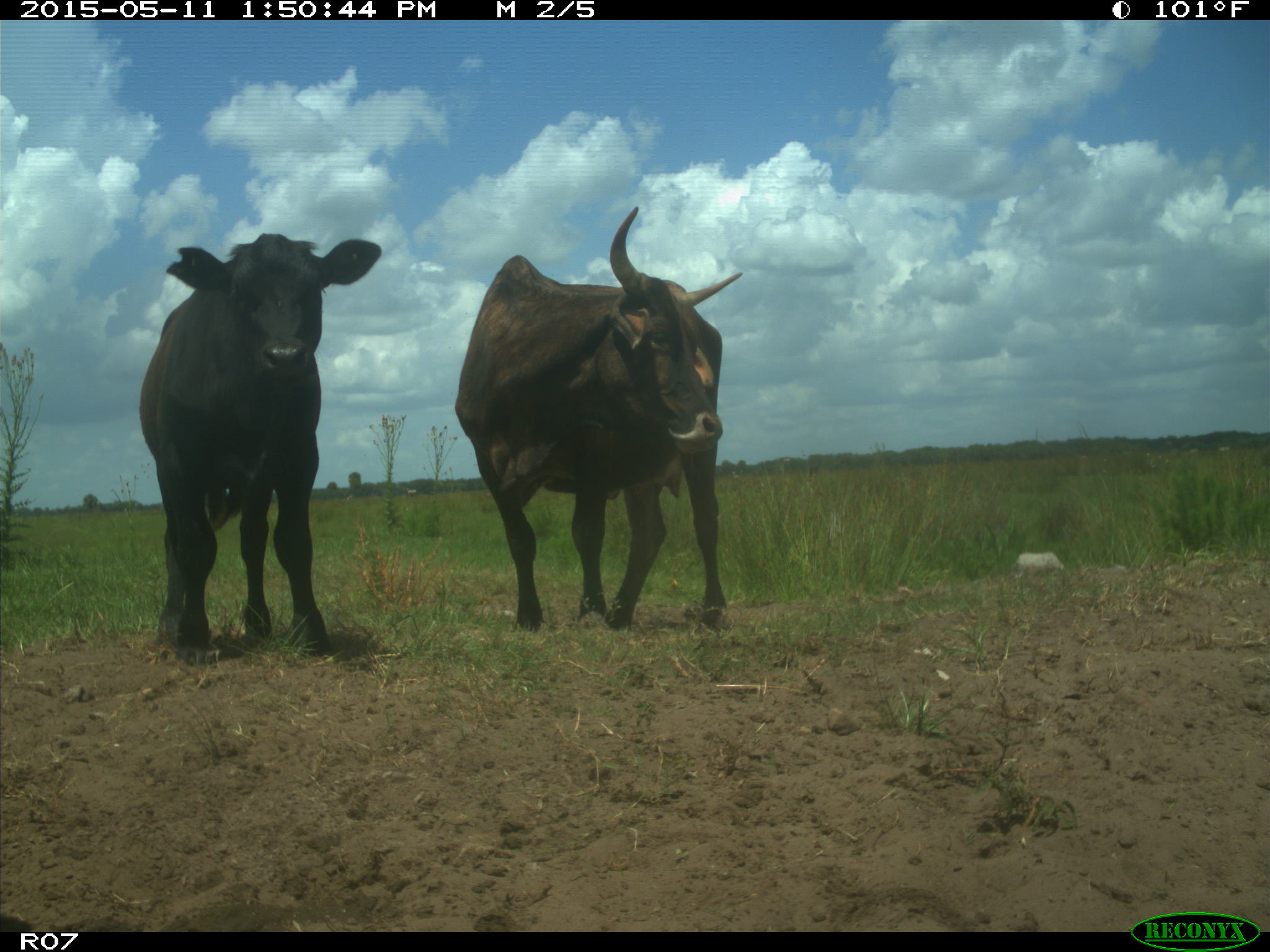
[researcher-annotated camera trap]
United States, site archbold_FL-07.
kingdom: Animalia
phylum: Chordata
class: Mammalia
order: Artiodactyla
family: Bovidae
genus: Bos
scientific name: Bos taurus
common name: domestic cow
Bos taurus (domestic cow).